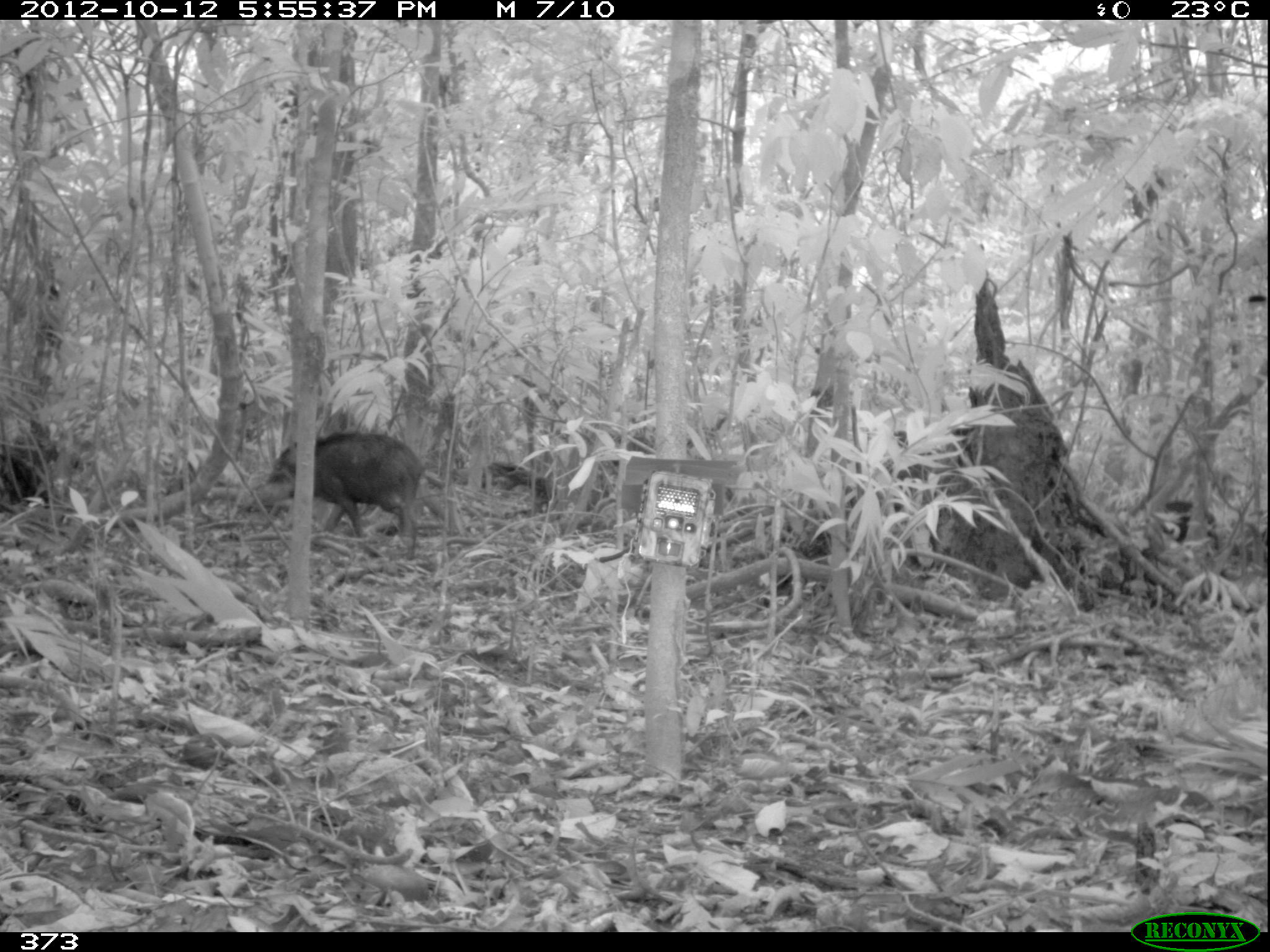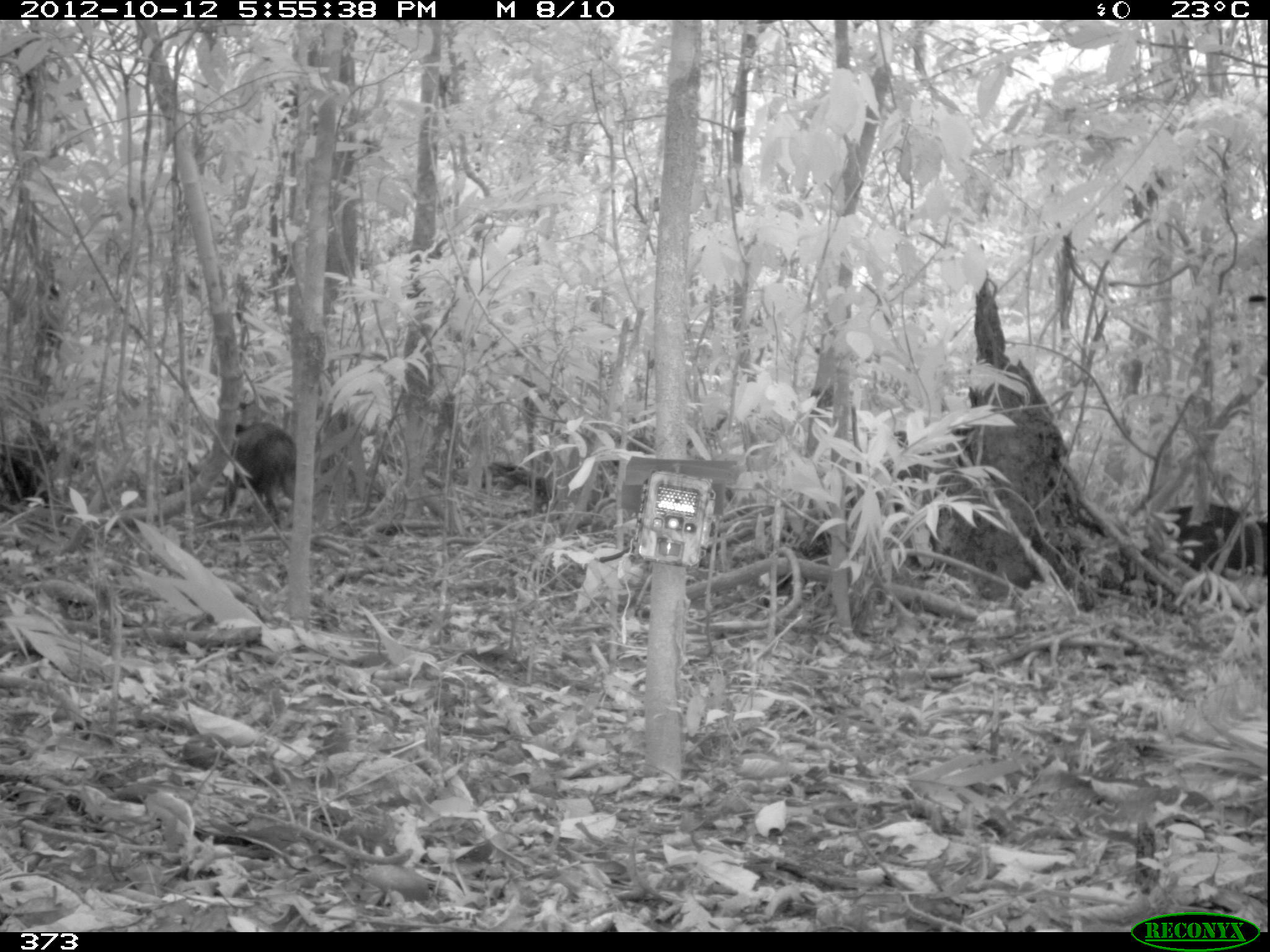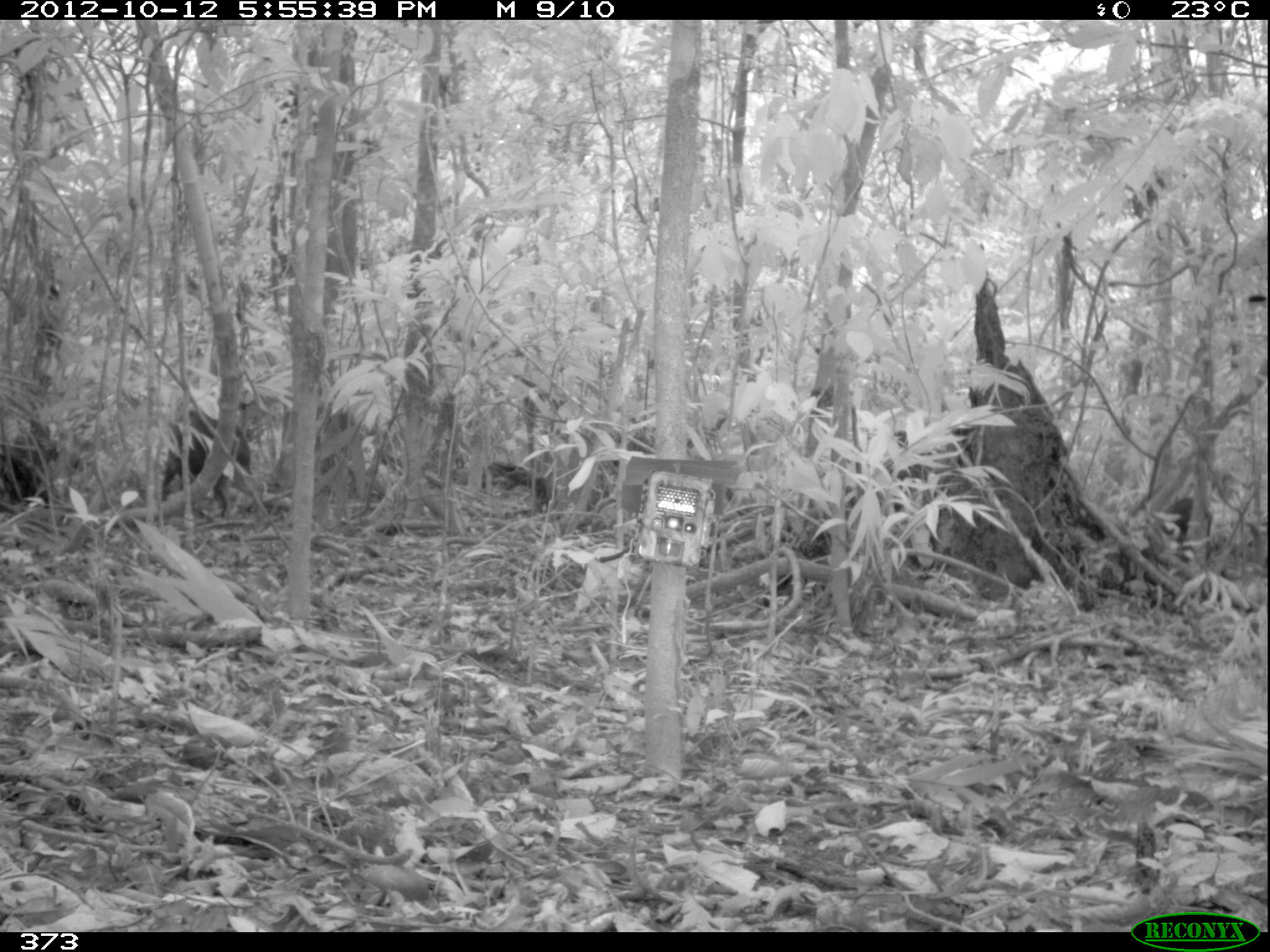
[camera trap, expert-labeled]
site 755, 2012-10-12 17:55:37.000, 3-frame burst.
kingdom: Animalia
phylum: Chordata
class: Mammalia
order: Artiodactyla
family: Tayassuidae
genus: Tayassu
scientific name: Tayassu pecari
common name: white-lipped peccary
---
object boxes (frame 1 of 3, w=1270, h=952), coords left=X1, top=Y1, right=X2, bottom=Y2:
tayassu pecari: left=258, top=430, right=422, bottom=559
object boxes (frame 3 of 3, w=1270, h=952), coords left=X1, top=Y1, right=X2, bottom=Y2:
tayassu pecari: left=159, top=411, right=251, bottom=522